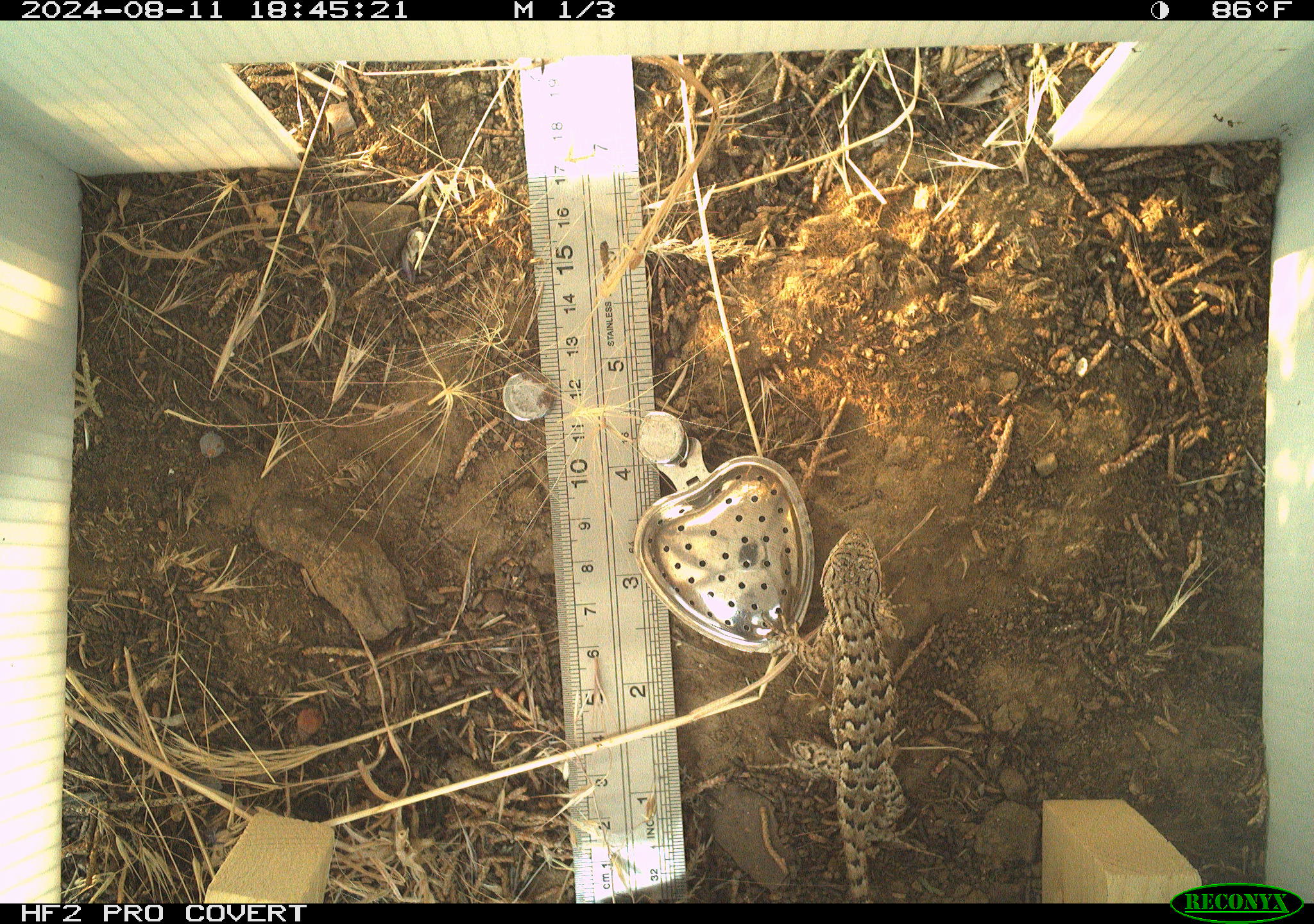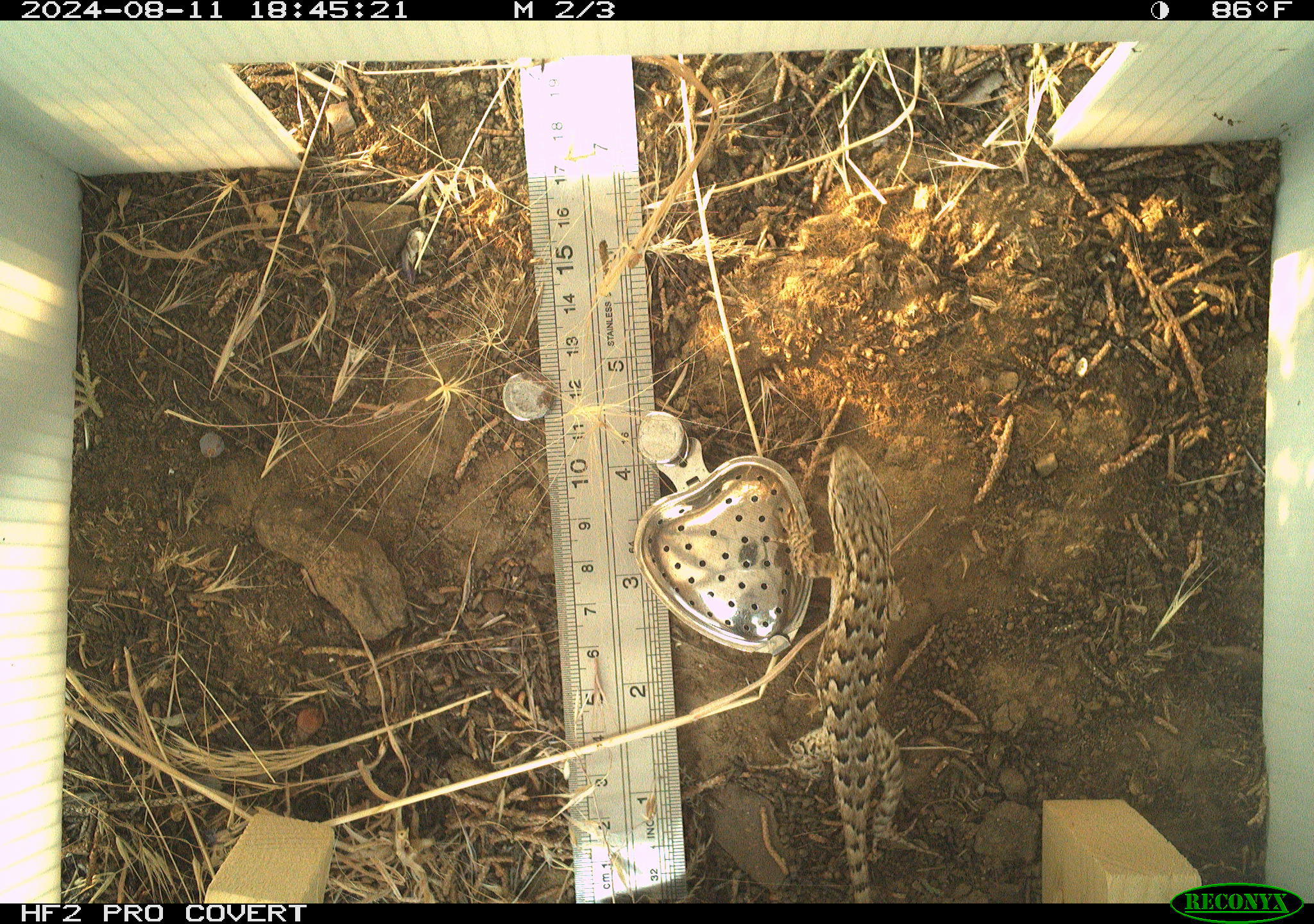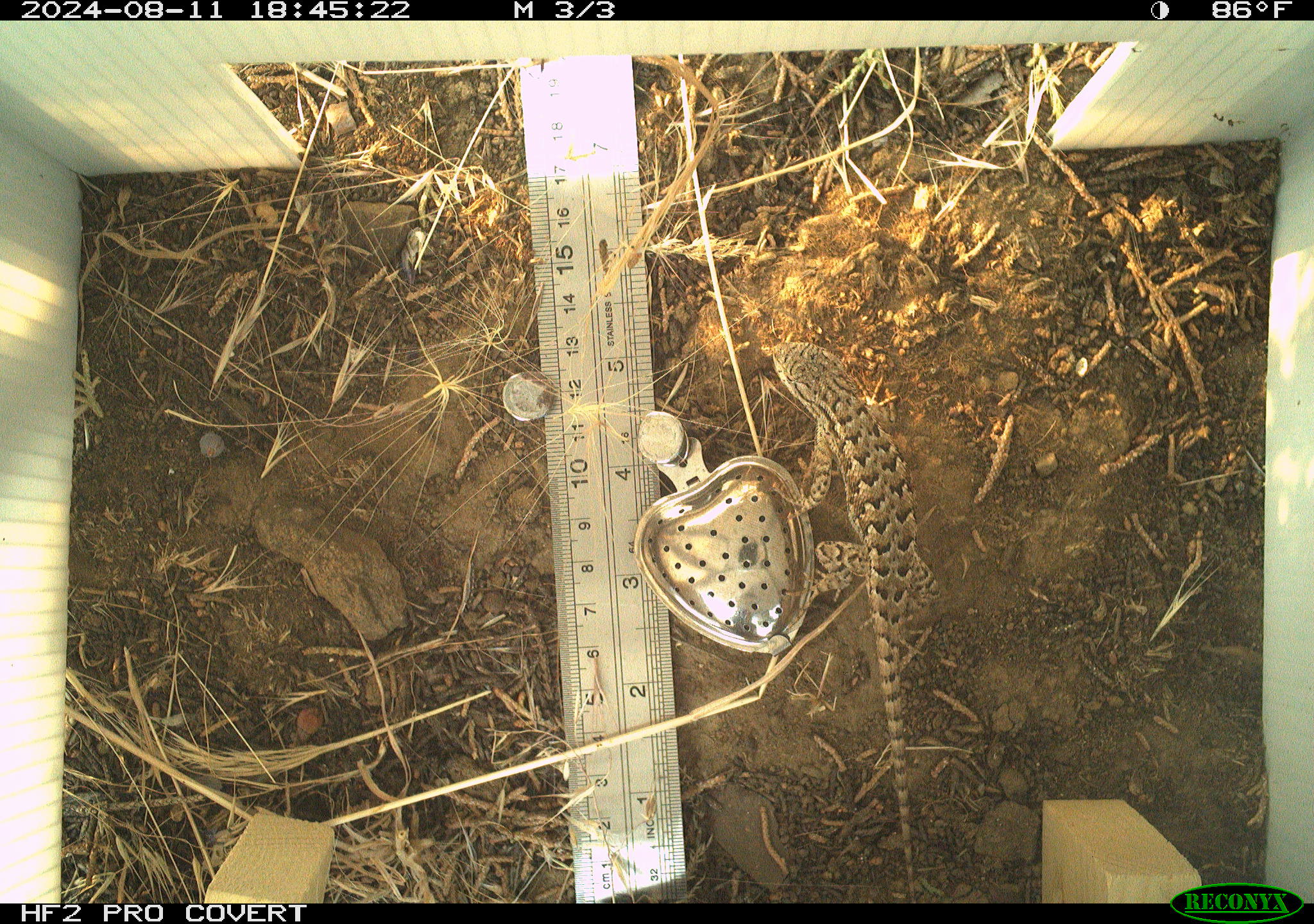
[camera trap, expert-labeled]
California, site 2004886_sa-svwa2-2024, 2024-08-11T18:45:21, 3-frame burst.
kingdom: Animalia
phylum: Chordata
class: Reptilia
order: Squamata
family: Phrynosomatidae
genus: Sceloporus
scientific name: Sceloporus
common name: spiny lizards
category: sceloporus species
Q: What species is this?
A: Sceloporus species (spiny lizards) (Sceloporus).